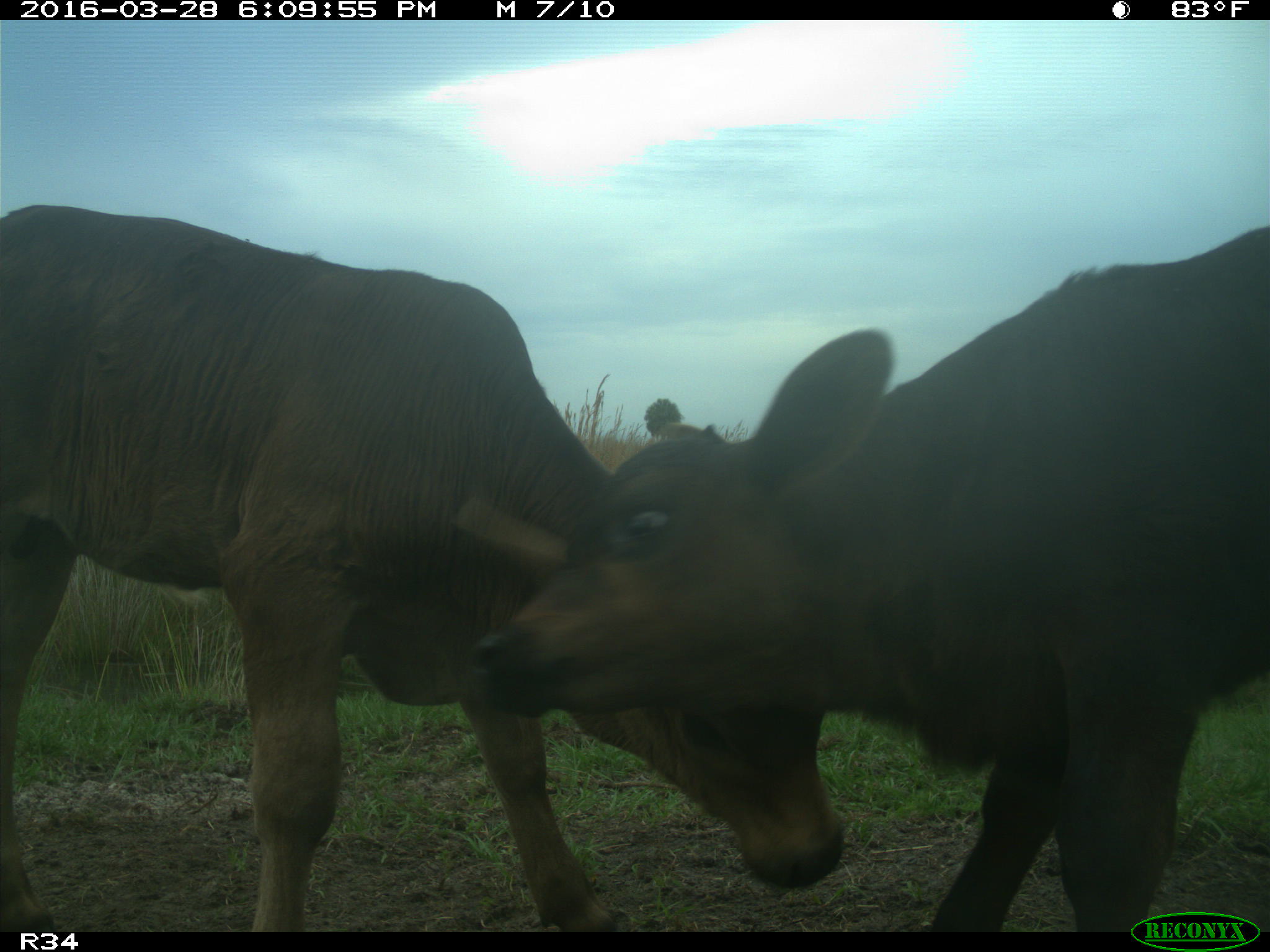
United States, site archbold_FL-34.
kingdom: Animalia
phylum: Chordata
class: Mammalia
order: Artiodactyla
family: Bovidae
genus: Bos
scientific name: Bos taurus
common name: domestic cow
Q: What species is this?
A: Bos taurus (domestic cow).